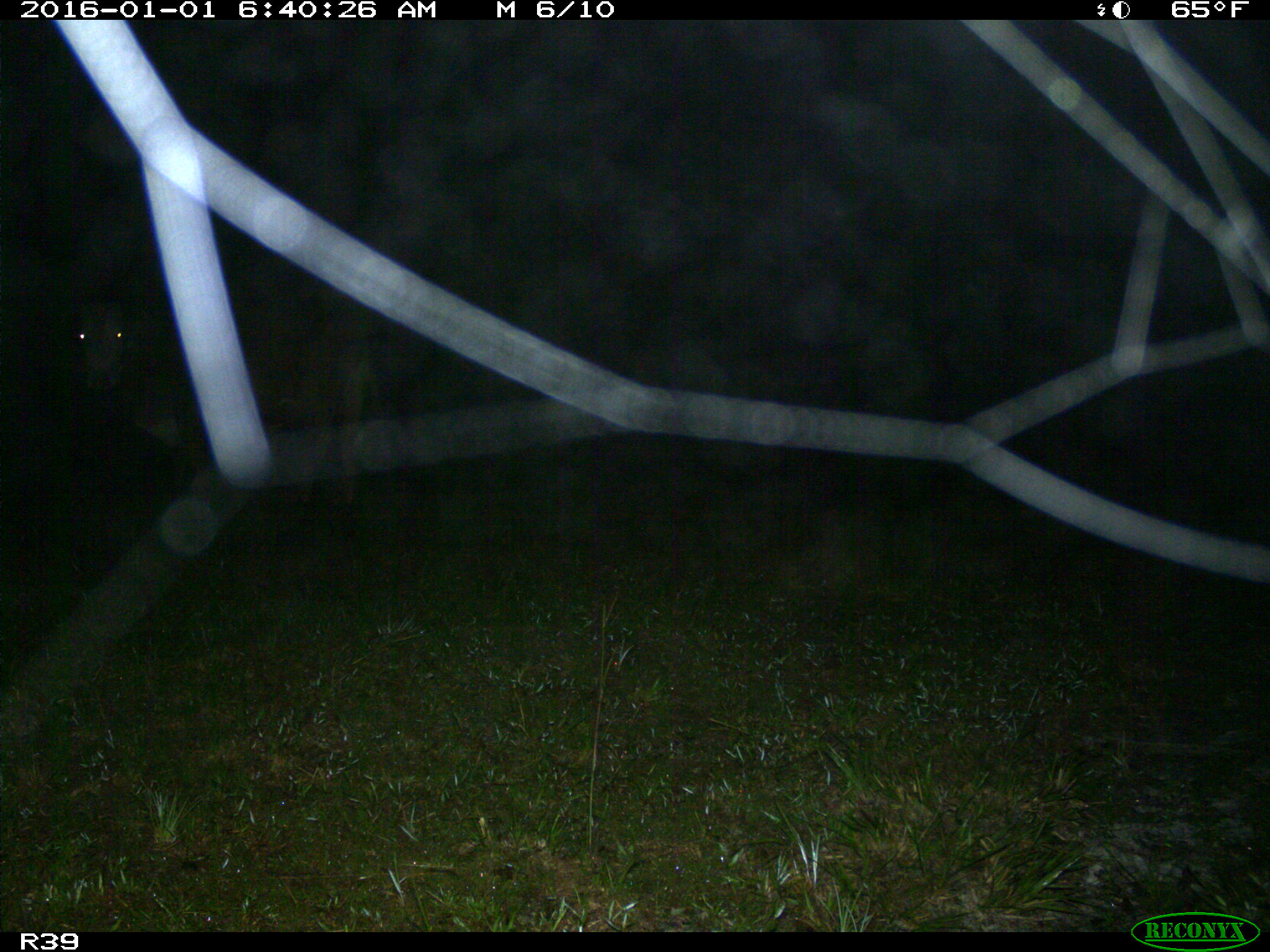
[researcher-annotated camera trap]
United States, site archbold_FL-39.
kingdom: Animalia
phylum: Chordata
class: Mammalia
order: Artiodactyla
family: Bovidae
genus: Bos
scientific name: Bos taurus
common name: domestic cow